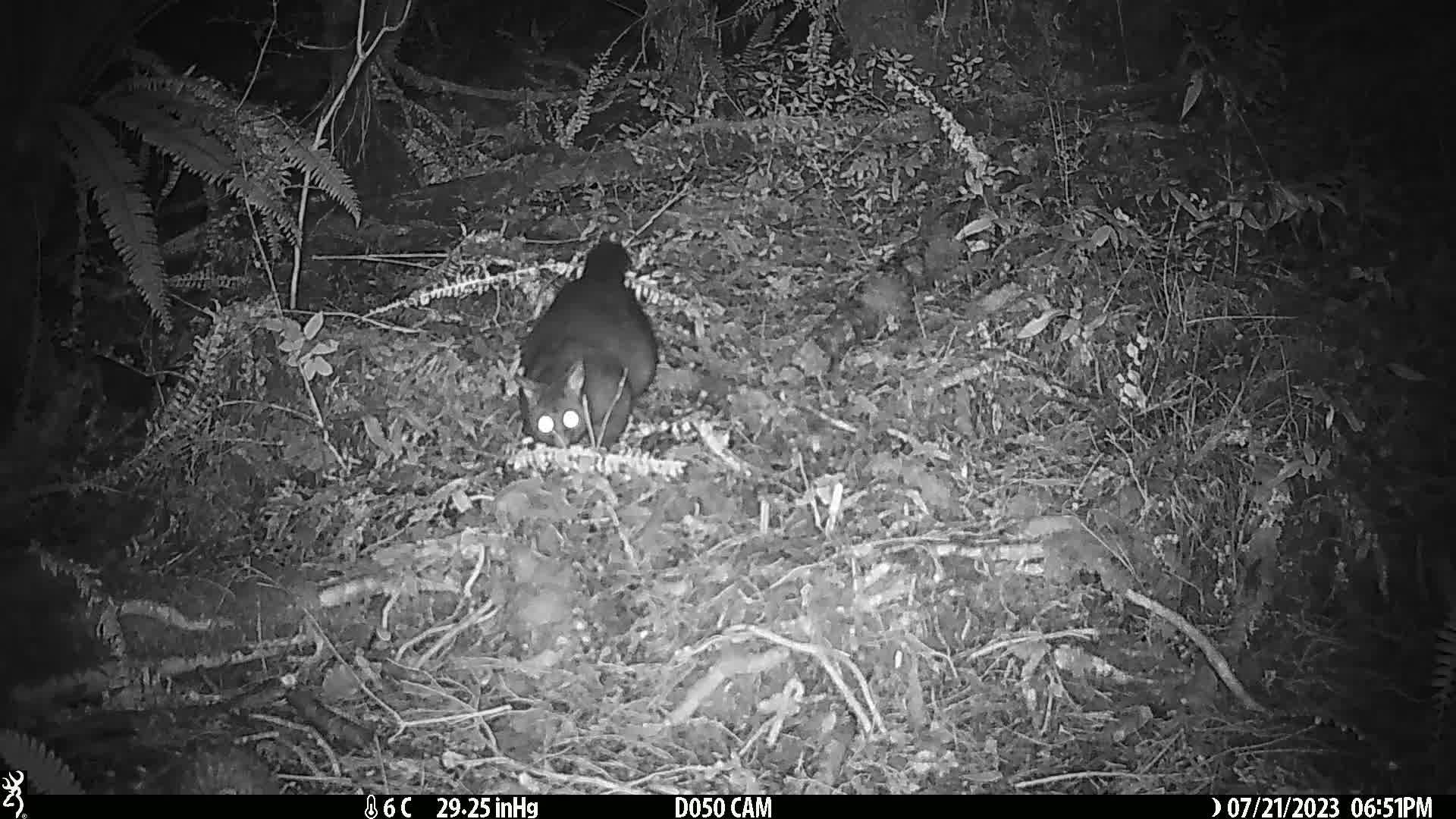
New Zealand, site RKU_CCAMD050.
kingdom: Animalia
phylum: Chordata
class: Mammalia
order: Diprotodontia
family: Phalangeridae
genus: Trichosurus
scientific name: Trichosurus vulpecula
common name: common brushtail possum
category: possum